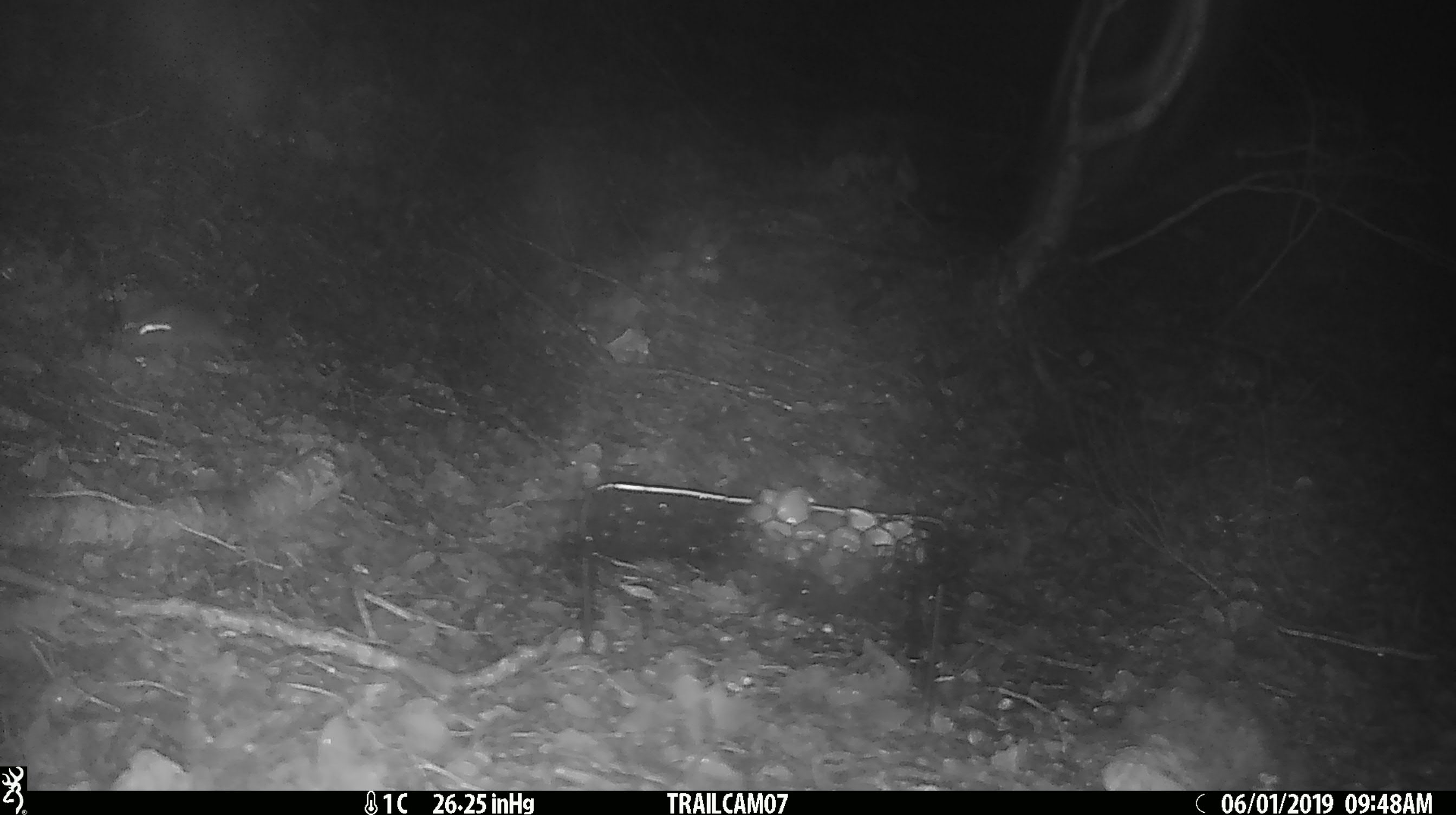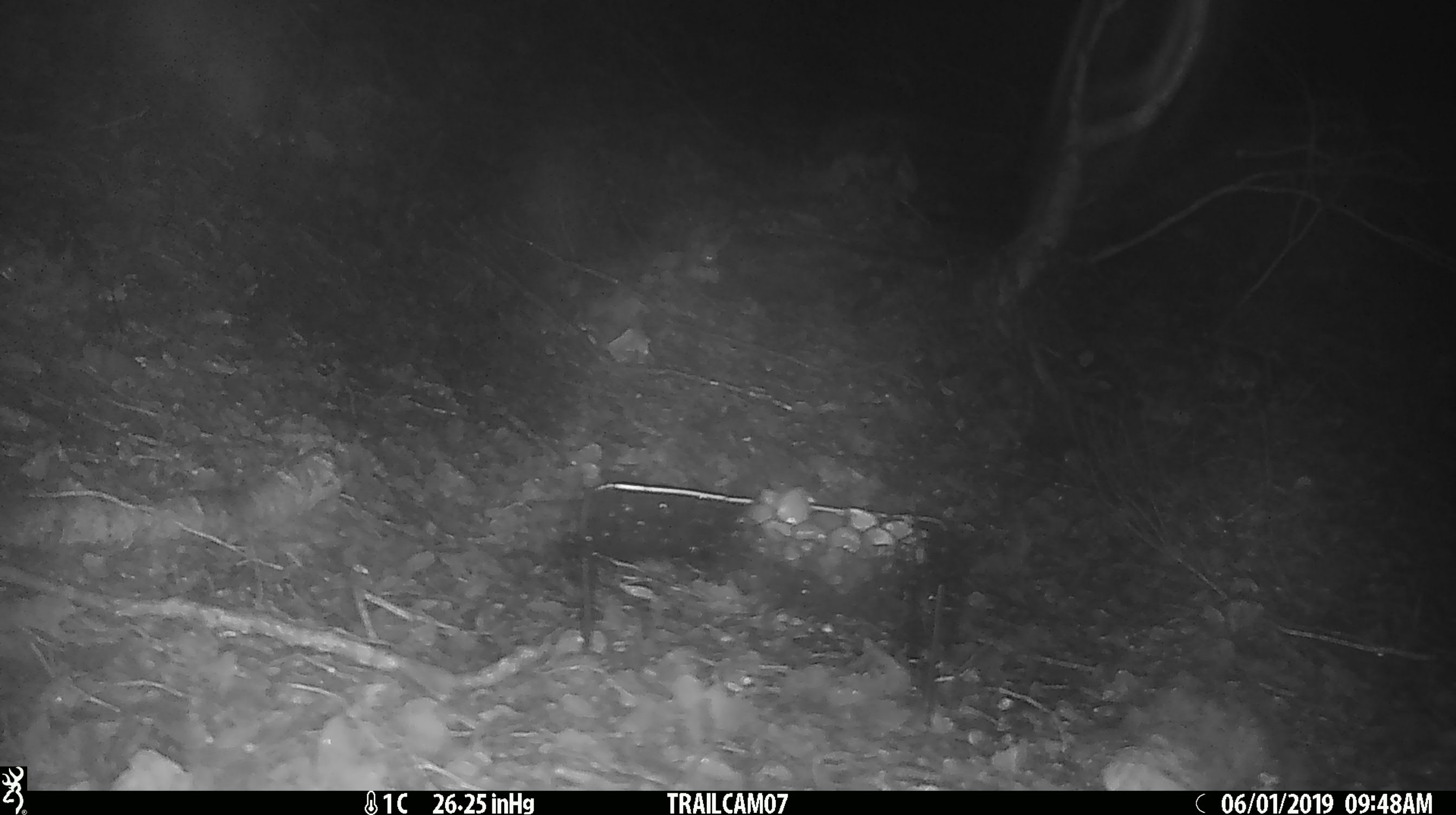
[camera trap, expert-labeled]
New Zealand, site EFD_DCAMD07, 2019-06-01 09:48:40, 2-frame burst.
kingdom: Animalia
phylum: Chordata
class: Mammalia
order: Rodentia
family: Muridae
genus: Mus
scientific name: Mus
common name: mouse